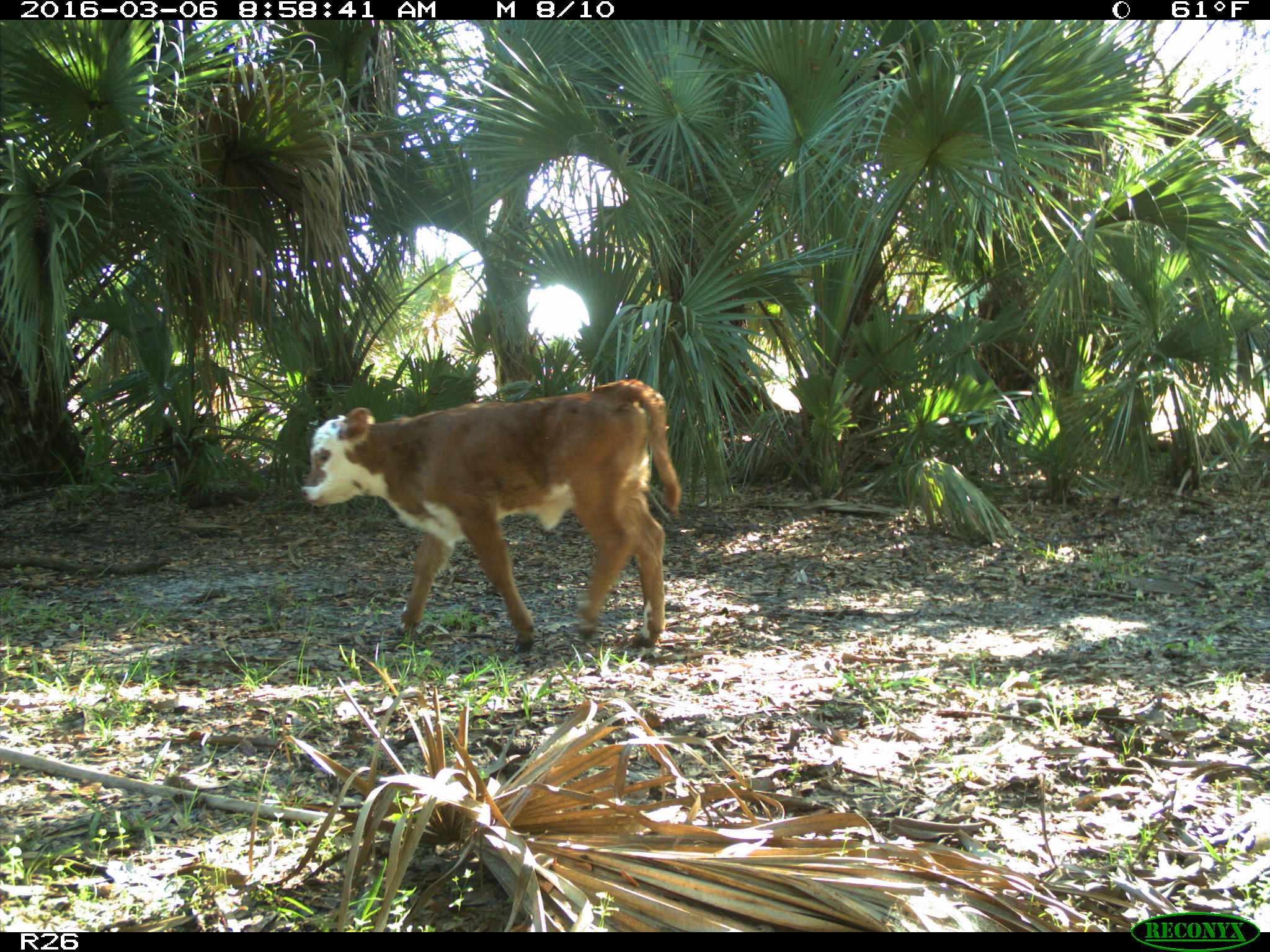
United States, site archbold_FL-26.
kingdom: Animalia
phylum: Chordata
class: Mammalia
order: Artiodactyla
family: Bovidae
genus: Bos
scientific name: Bos taurus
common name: domestic cow